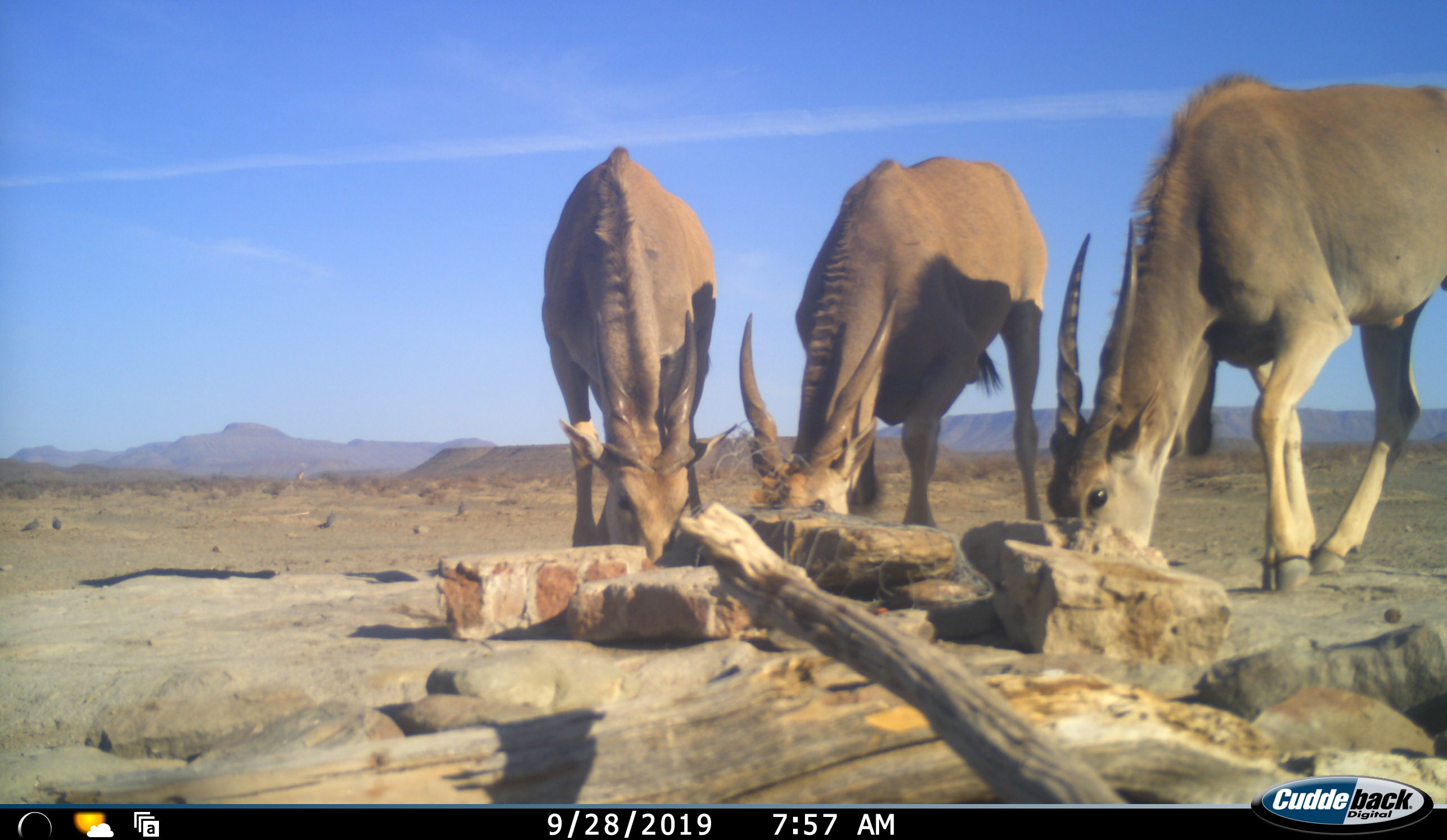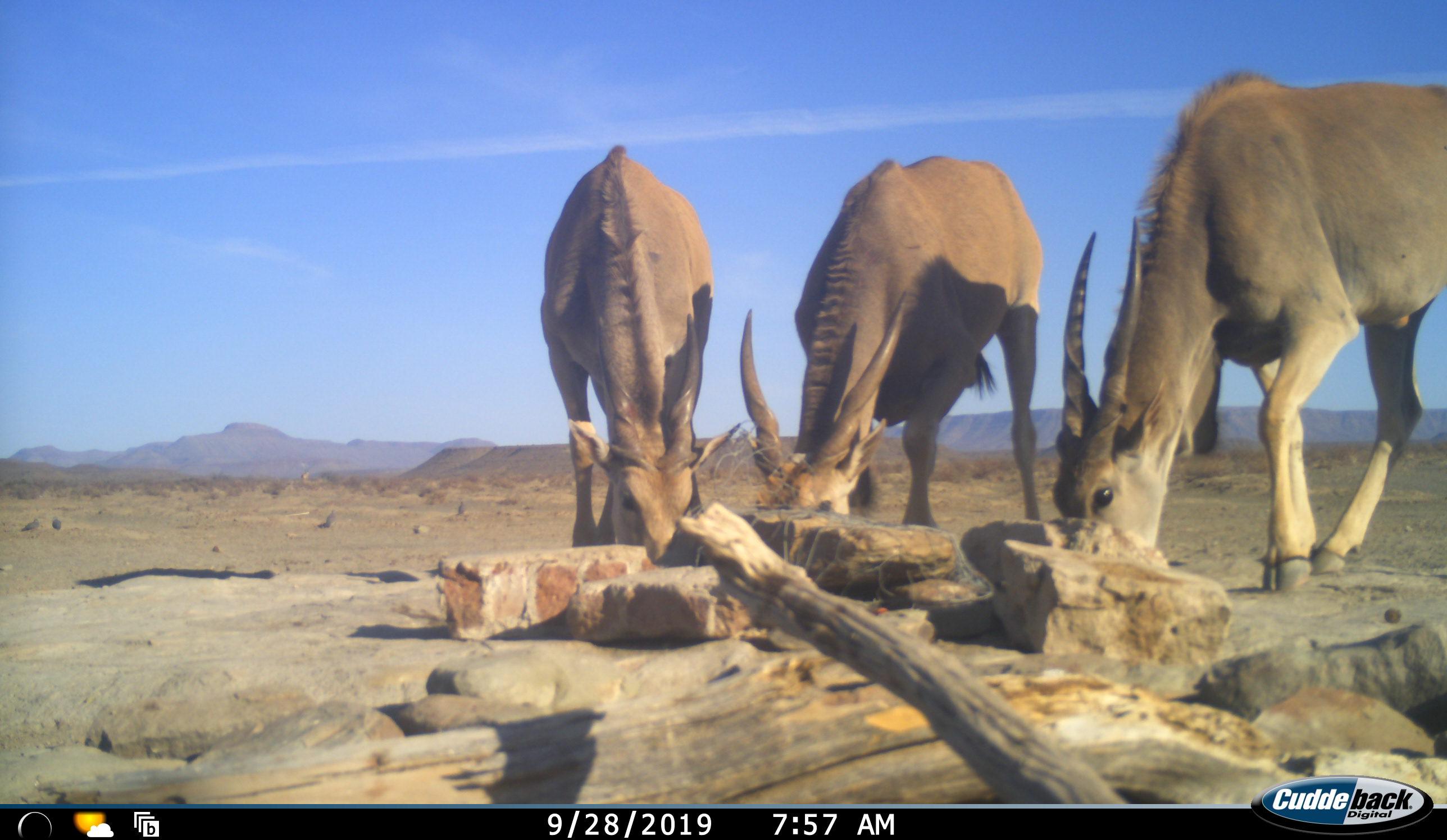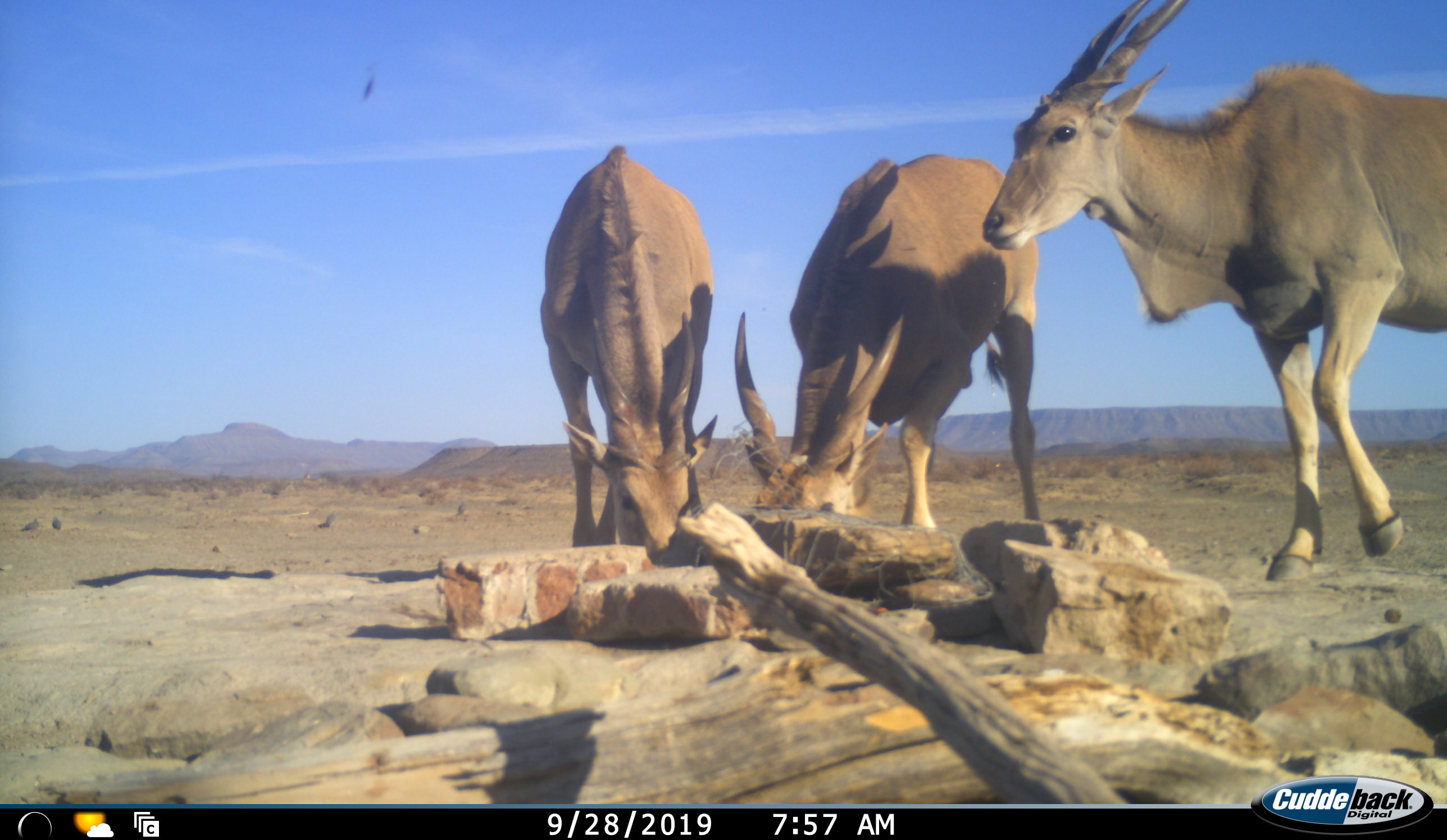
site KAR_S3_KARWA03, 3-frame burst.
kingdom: Animalia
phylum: Chordata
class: Mammalia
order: Artiodactyla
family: Bovidae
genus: Tragelaphus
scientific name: Tragelaphus oryx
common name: eland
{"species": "eland (Tragelaphus oryx)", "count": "3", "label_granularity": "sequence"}